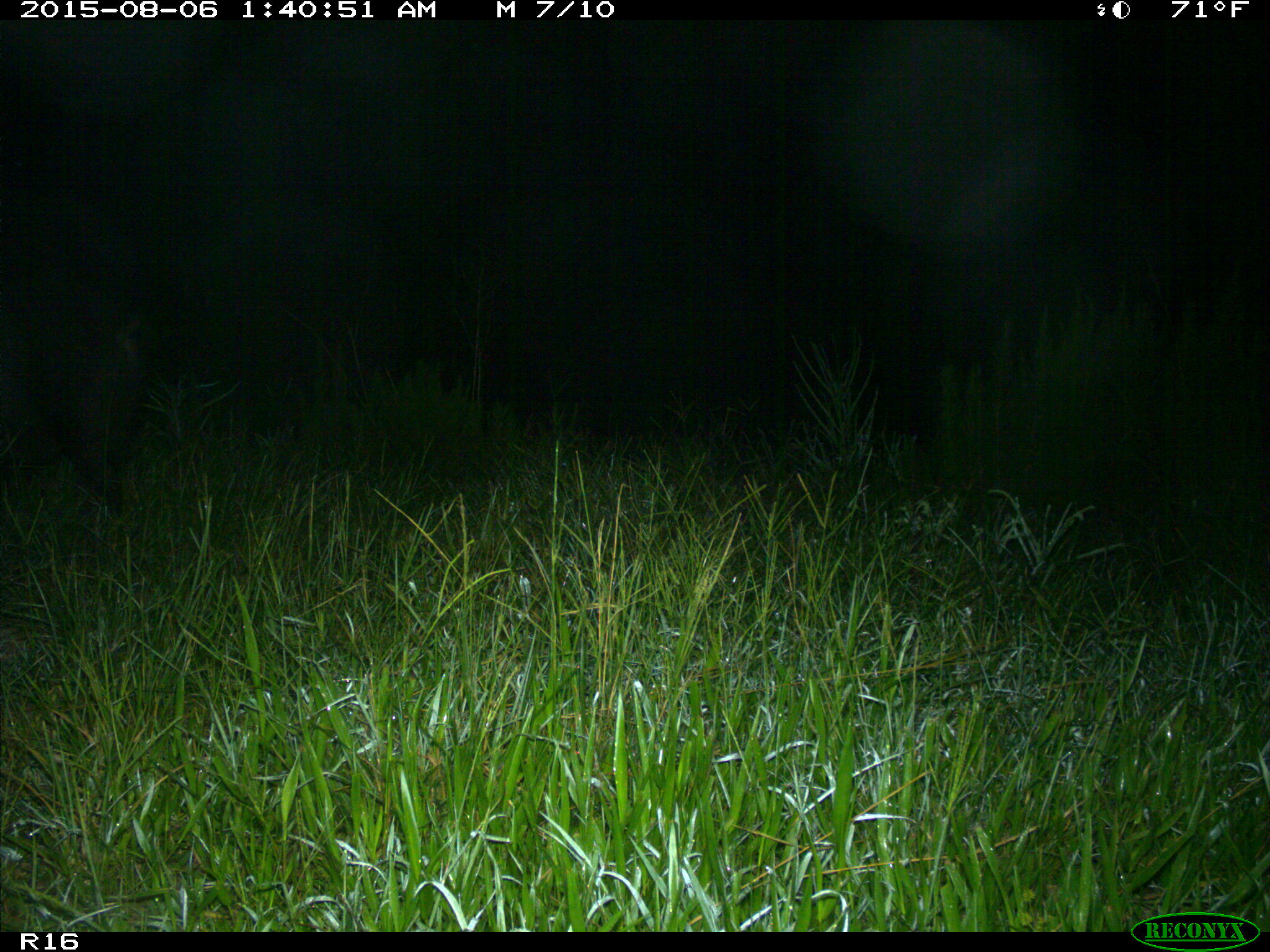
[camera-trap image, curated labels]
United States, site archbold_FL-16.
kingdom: Animalia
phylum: Chordata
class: Mammalia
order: Artiodactyla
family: Suidae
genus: Sus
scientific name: Sus scrofa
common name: wild boar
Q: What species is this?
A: Sus scrofa (wild boar).